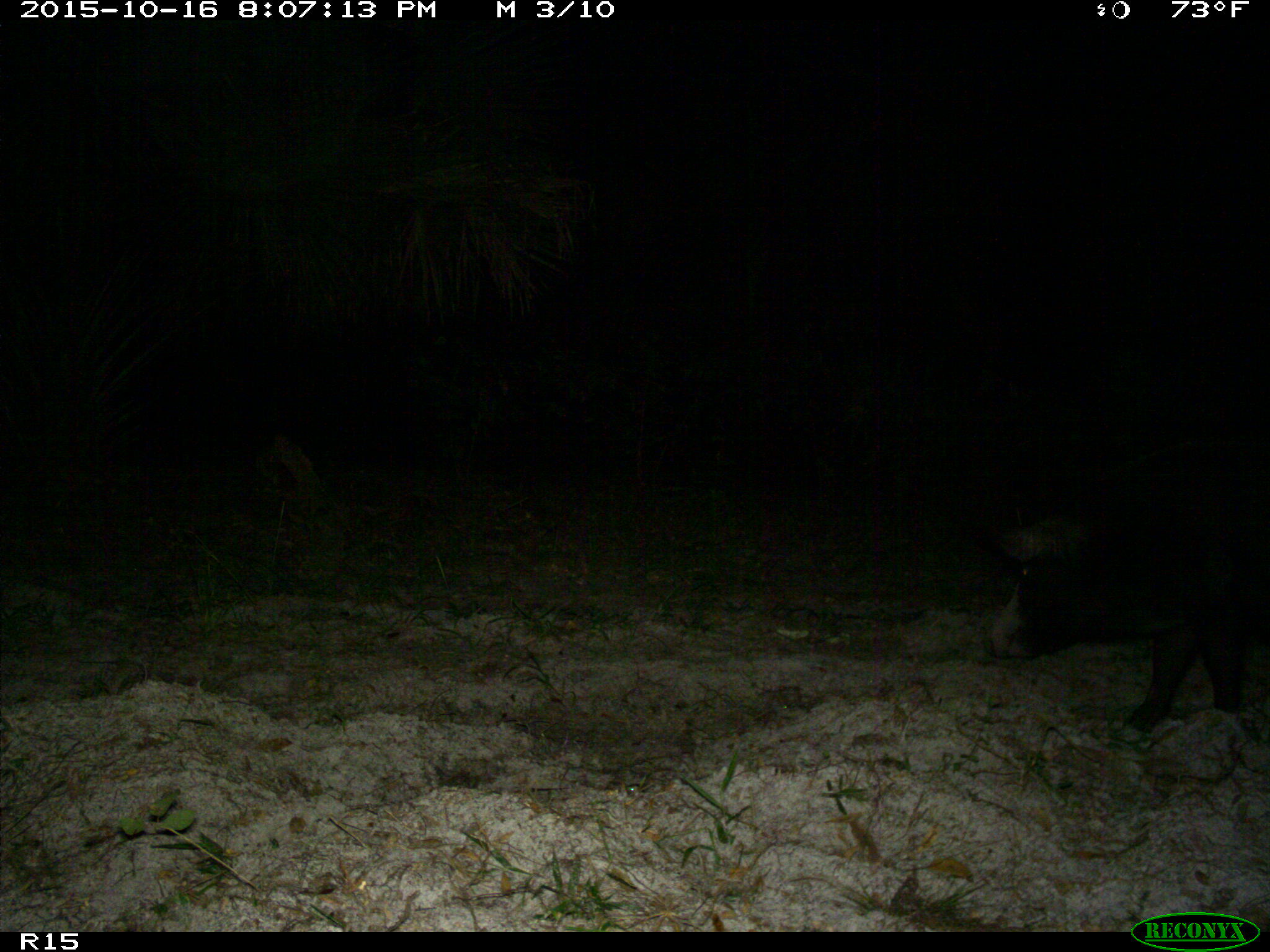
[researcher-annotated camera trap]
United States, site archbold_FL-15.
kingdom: Animalia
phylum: Chordata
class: Mammalia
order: Artiodactyla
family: Suidae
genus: Sus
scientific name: Sus scrofa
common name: wild boar